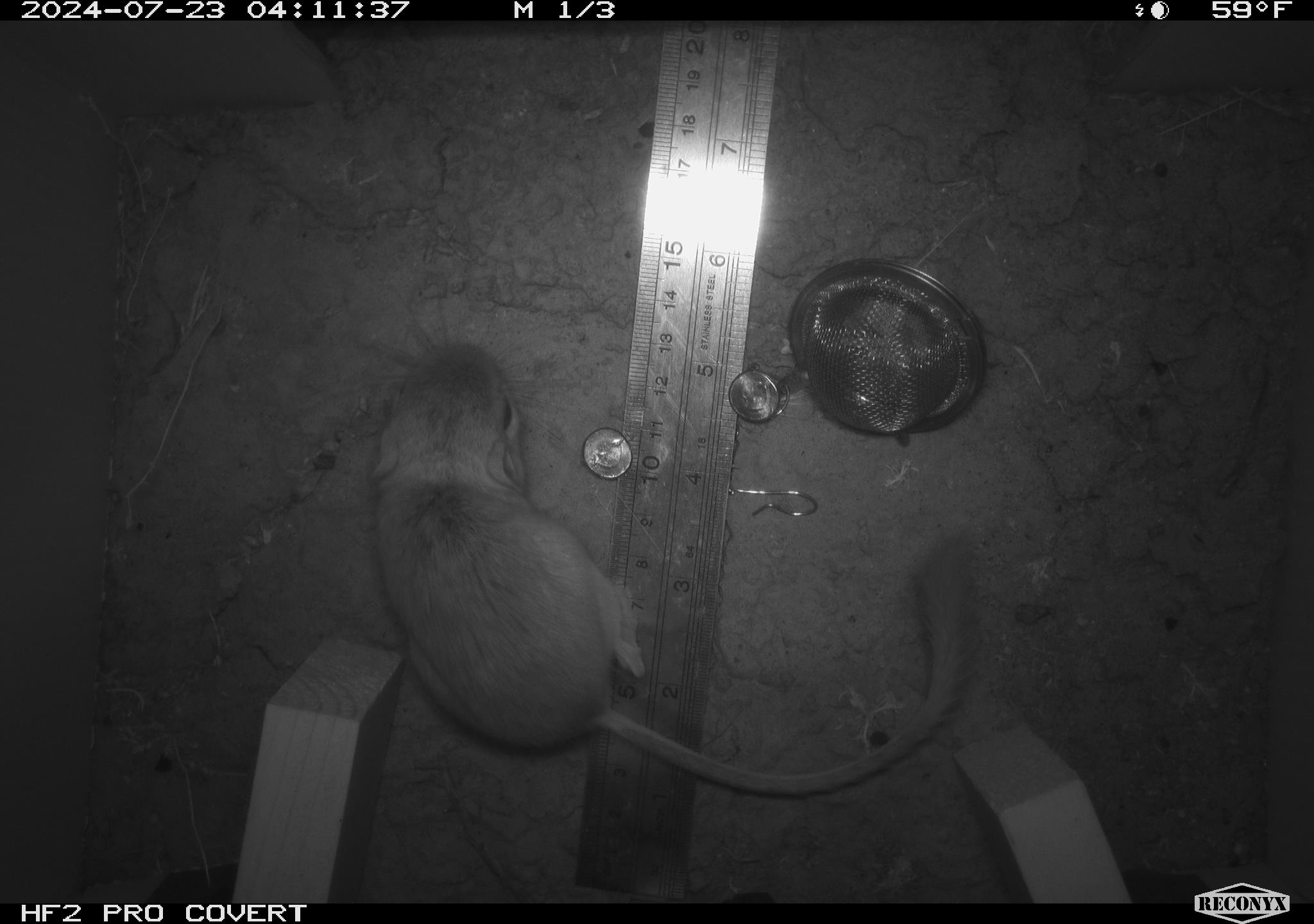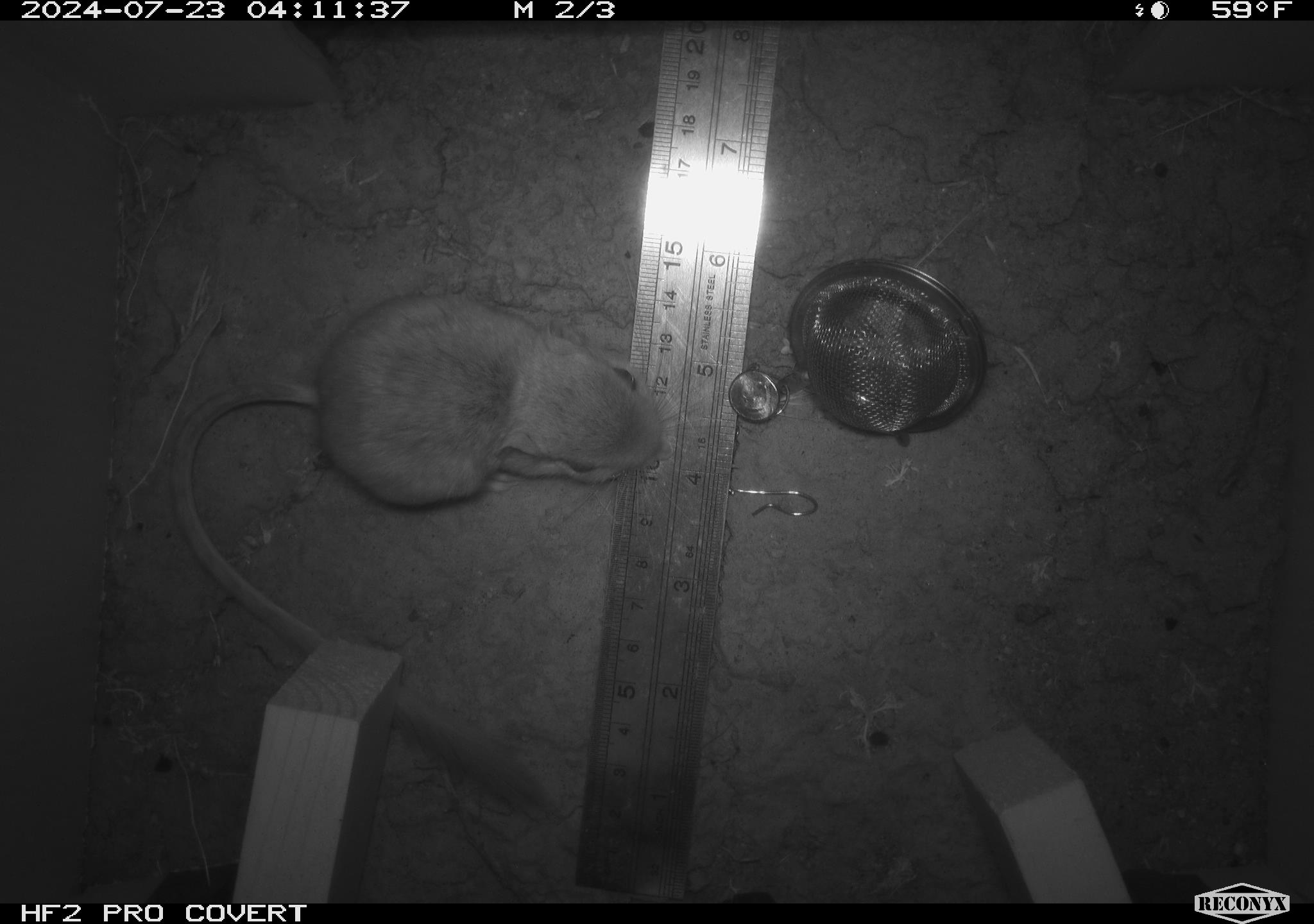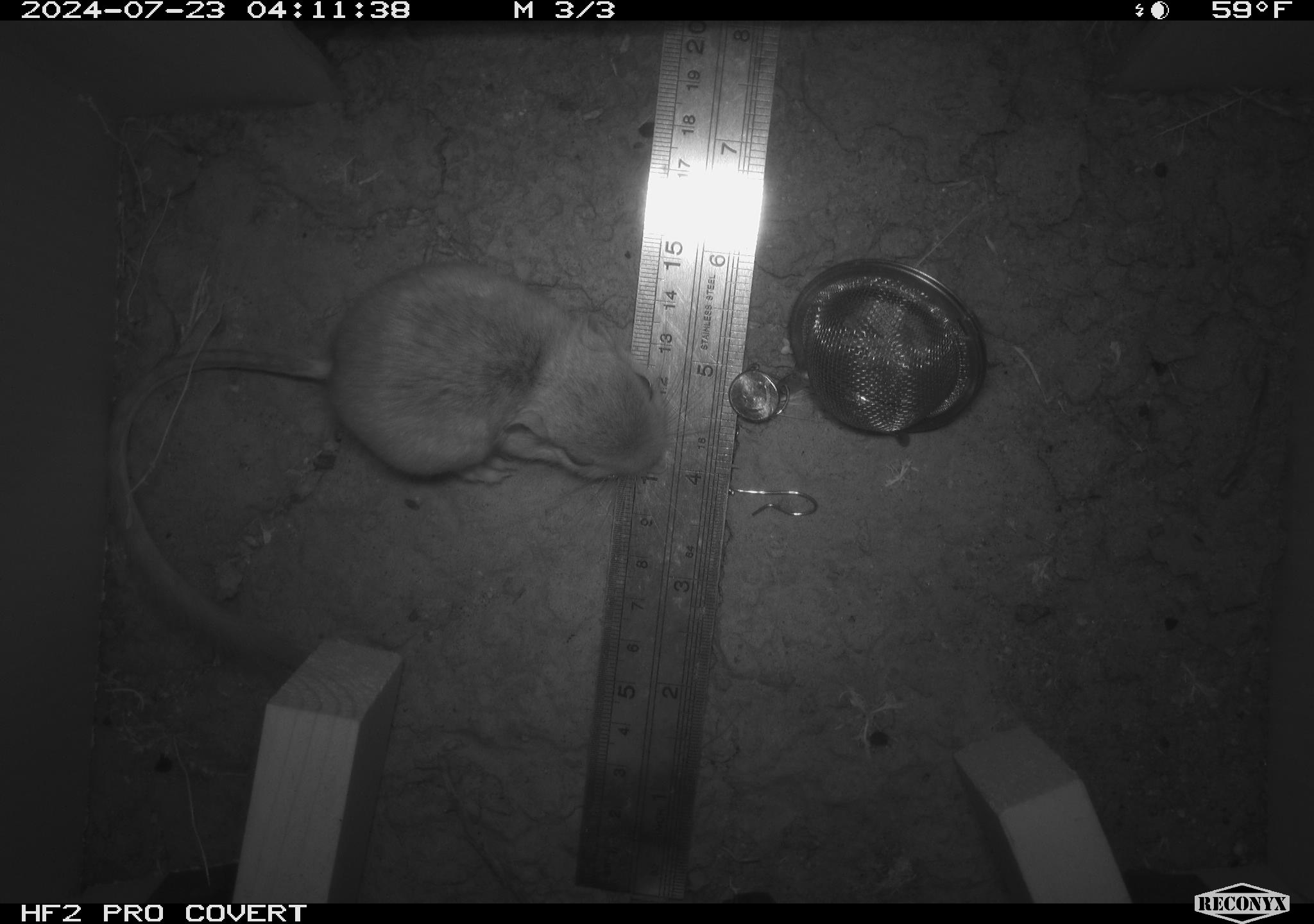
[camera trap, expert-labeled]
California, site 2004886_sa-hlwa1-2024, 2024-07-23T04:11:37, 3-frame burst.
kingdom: Animalia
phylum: Chordata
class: Mammalia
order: Rodentia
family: Heteromyidae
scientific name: Heteromyidae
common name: kangaroo rats and pocket mice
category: heteromyidae family